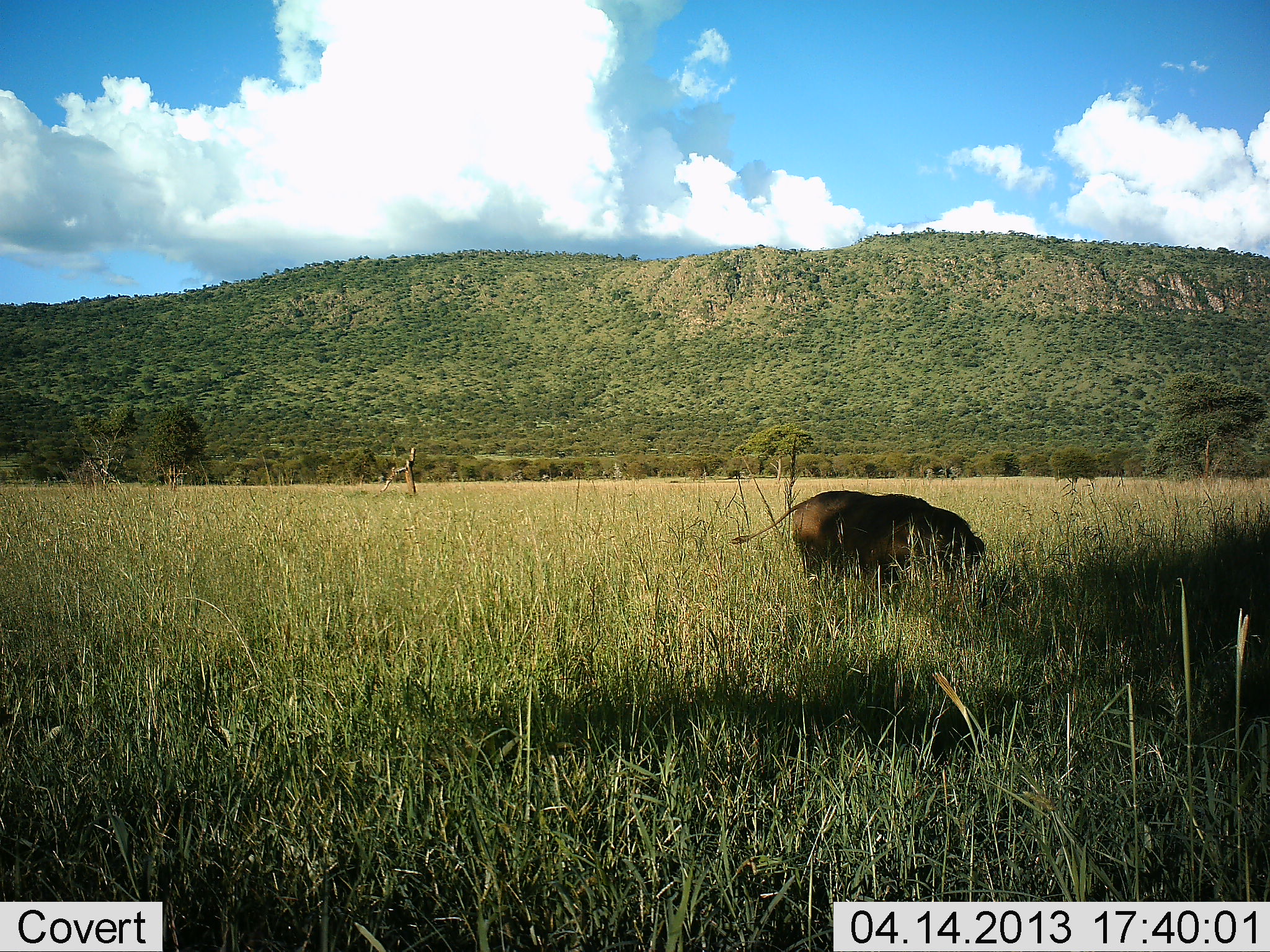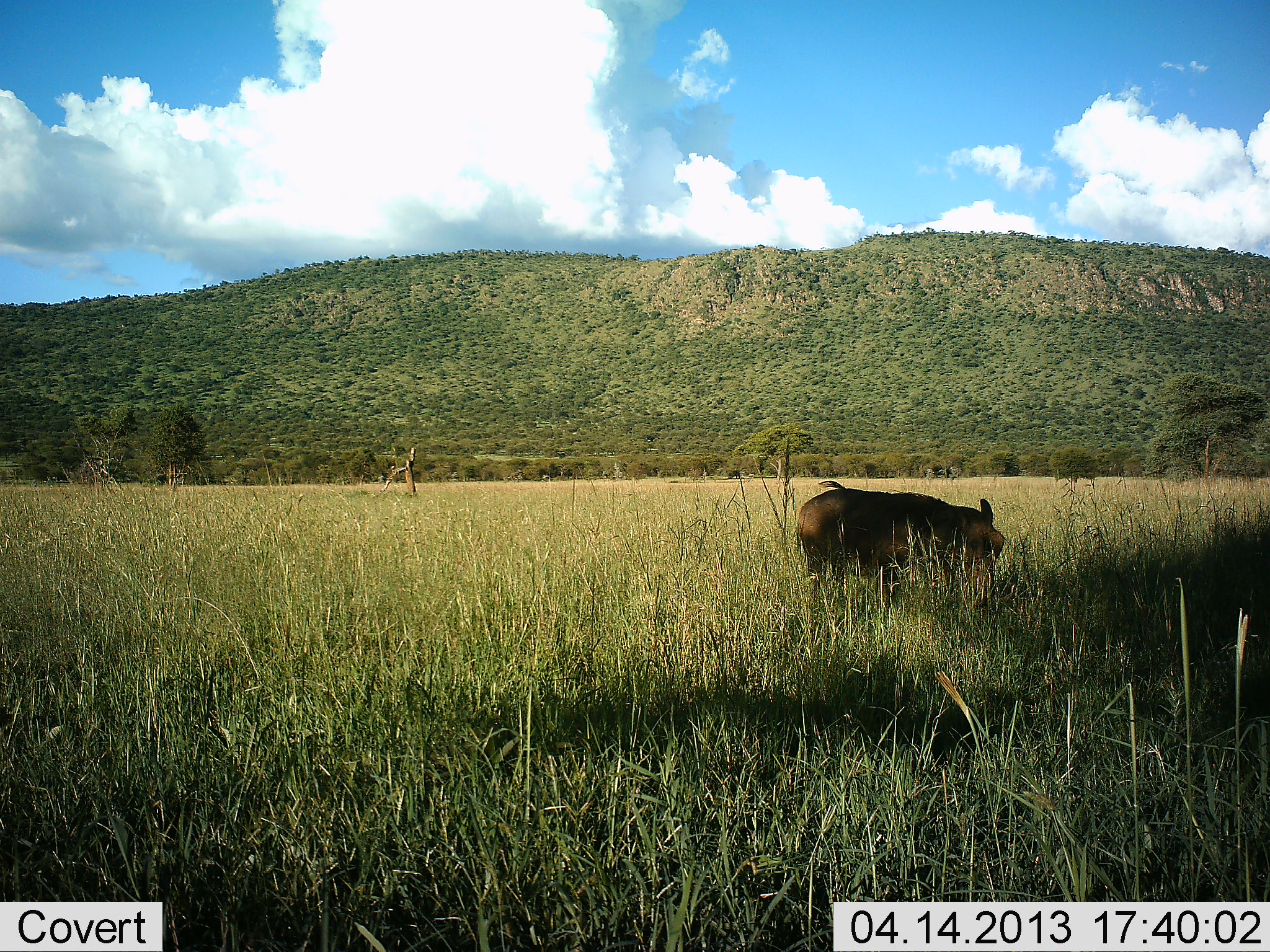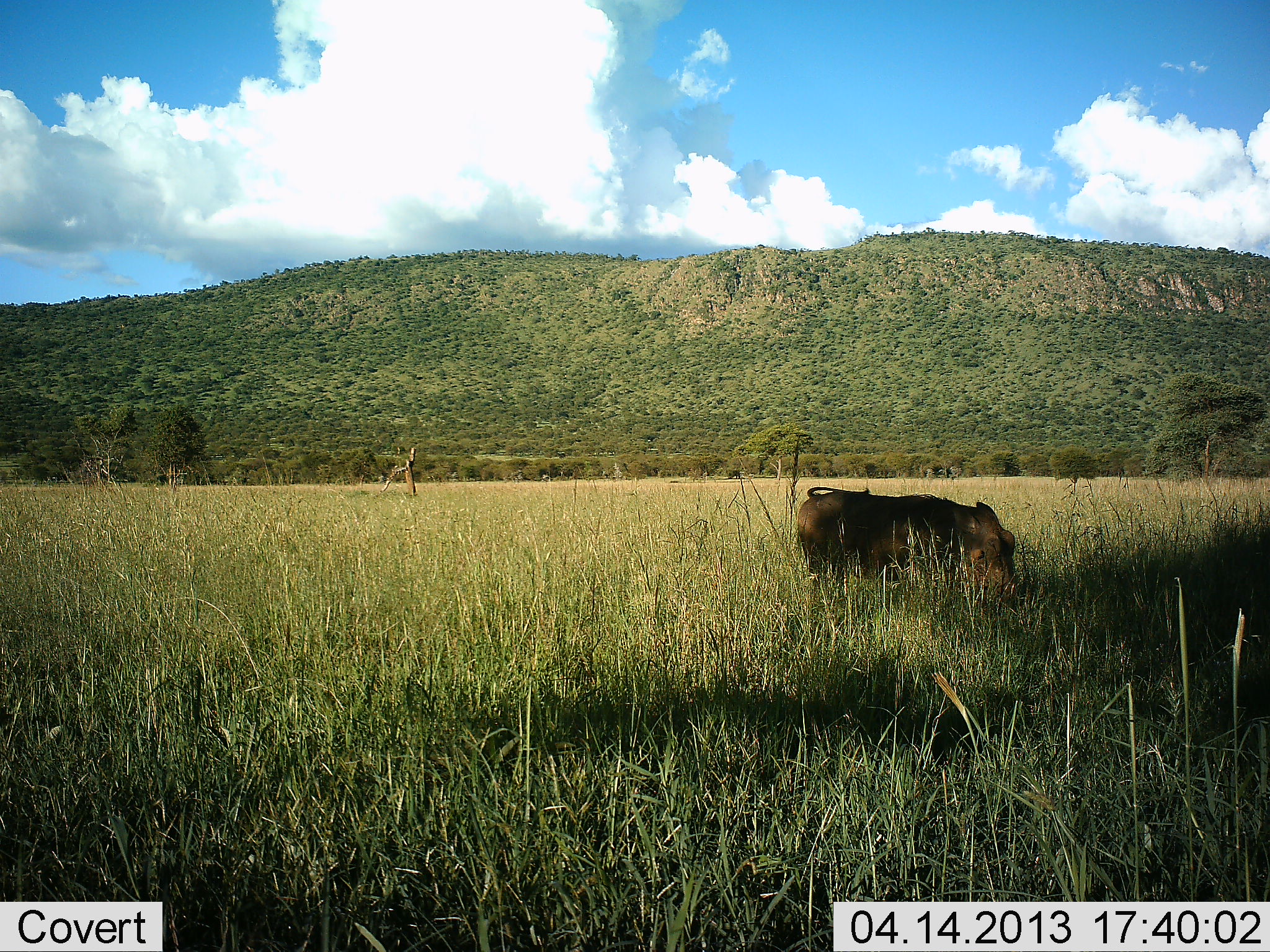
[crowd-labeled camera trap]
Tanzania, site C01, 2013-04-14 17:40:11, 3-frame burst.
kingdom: Animalia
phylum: Chordata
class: Mammalia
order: Artiodactyla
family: Suidae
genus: Phacochoerus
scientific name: Phacochoerus africanus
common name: warthog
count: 1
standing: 20%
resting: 0%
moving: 10%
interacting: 0%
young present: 0%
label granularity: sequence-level